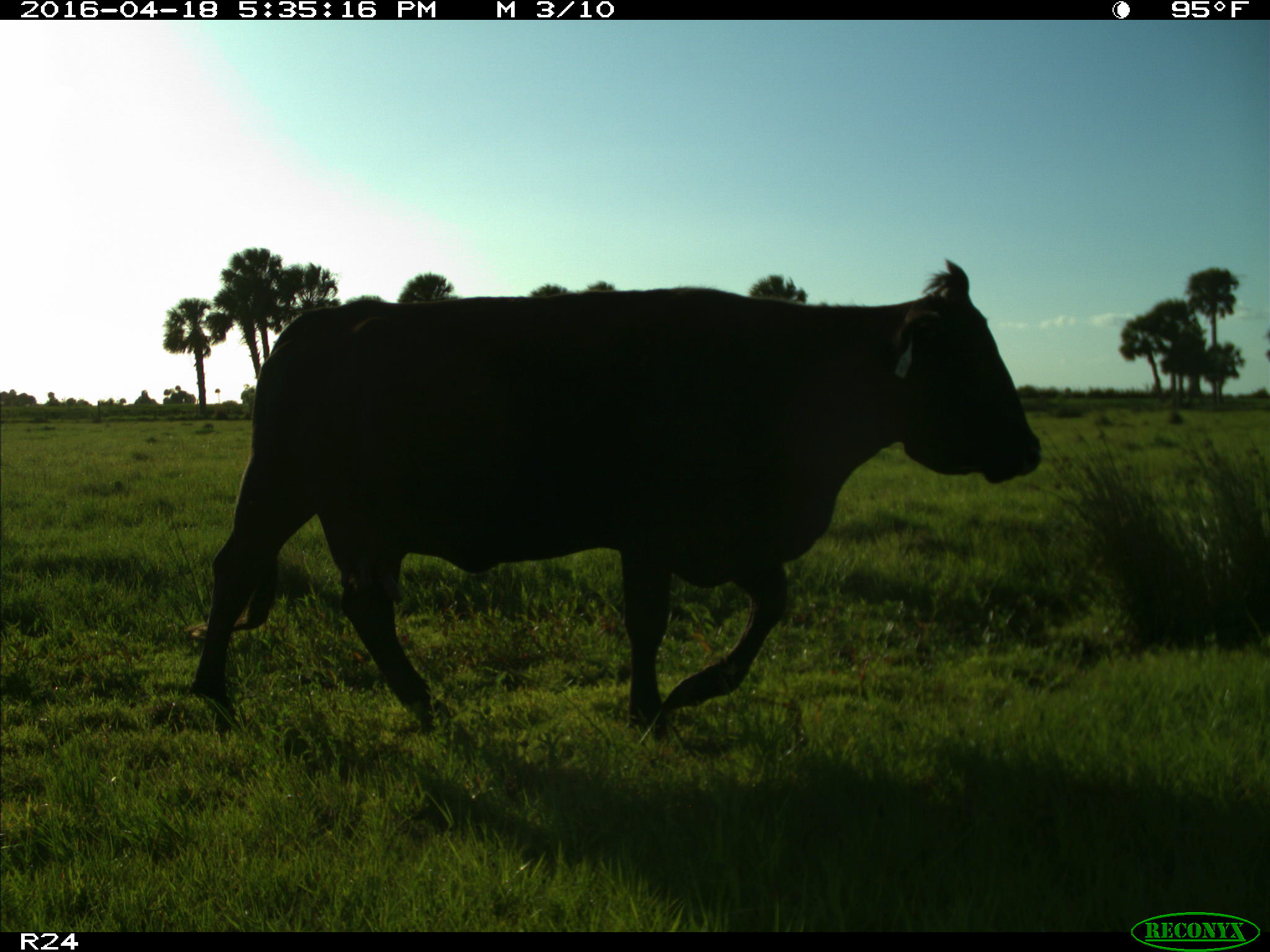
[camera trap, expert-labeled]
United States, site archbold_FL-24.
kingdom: Animalia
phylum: Chordata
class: Mammalia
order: Artiodactyla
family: Bovidae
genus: Bos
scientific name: Bos taurus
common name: domestic cow